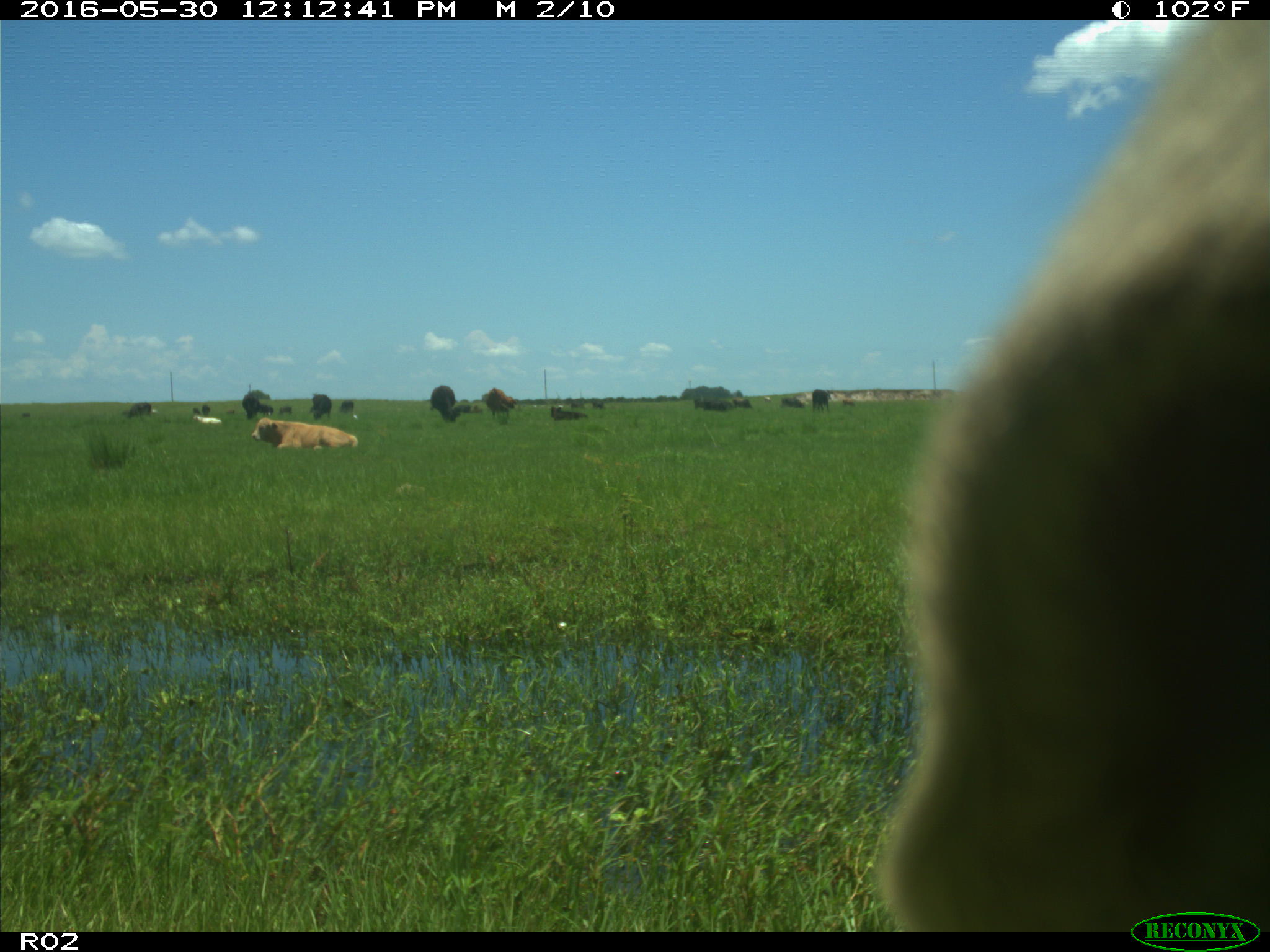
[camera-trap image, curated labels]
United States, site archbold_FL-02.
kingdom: Animalia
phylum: Chordata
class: Mammalia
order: Artiodactyla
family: Bovidae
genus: Bos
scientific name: Bos taurus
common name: domestic cow